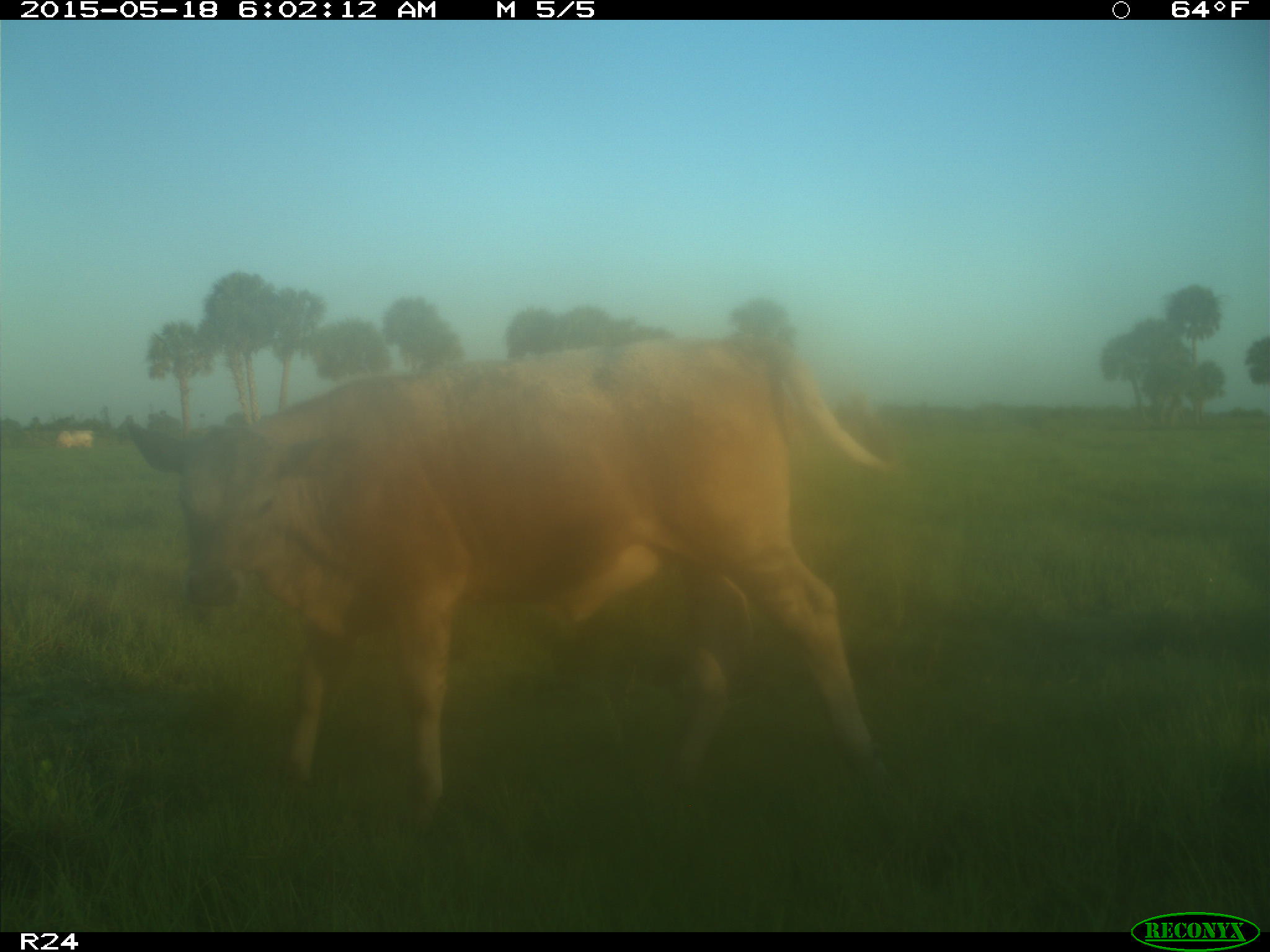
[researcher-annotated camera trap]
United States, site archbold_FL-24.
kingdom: Animalia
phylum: Chordata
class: Mammalia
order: Artiodactyla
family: Bovidae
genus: Bos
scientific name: Bos taurus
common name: domestic cow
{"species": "Bos taurus (domestic cow)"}